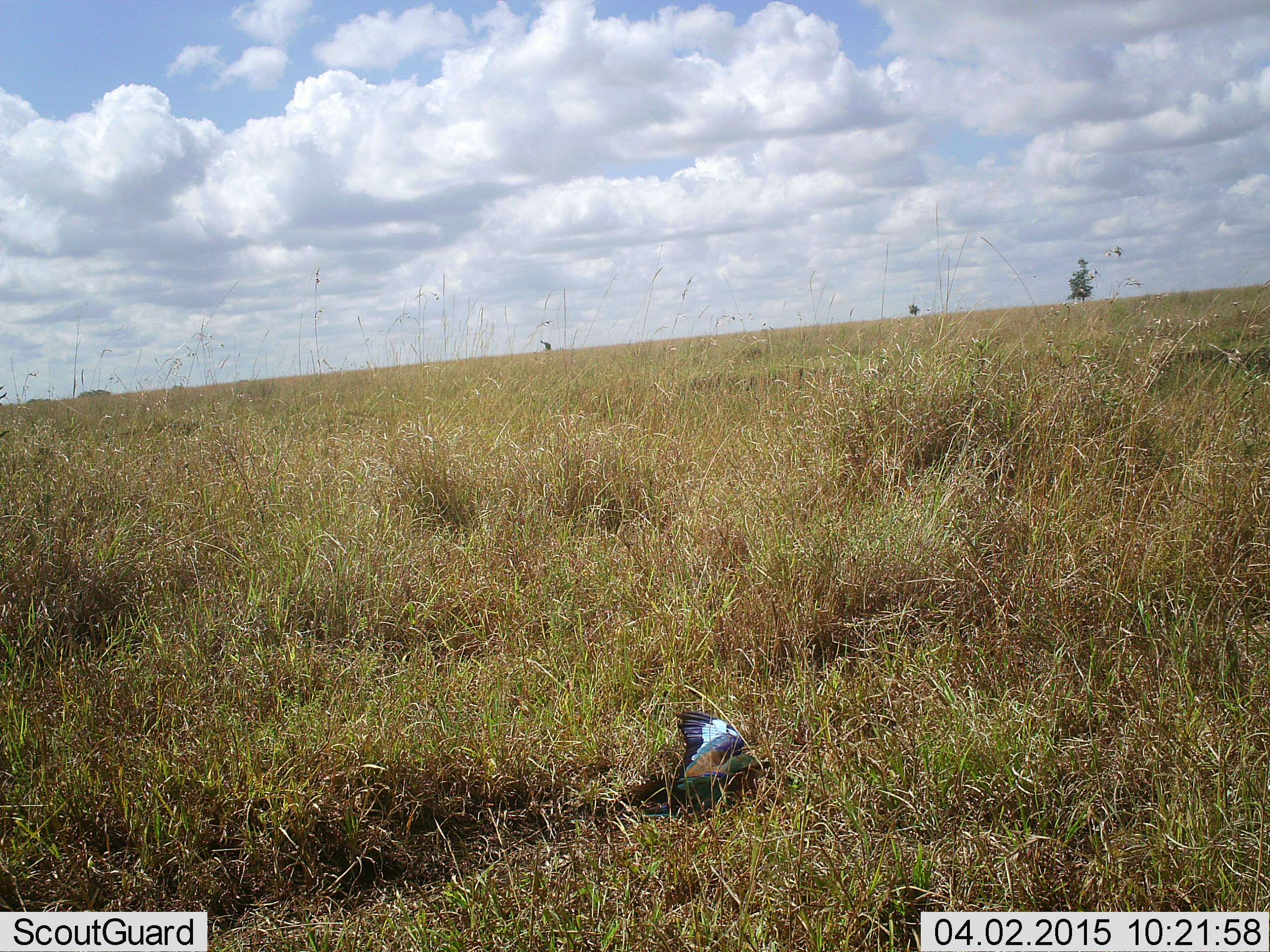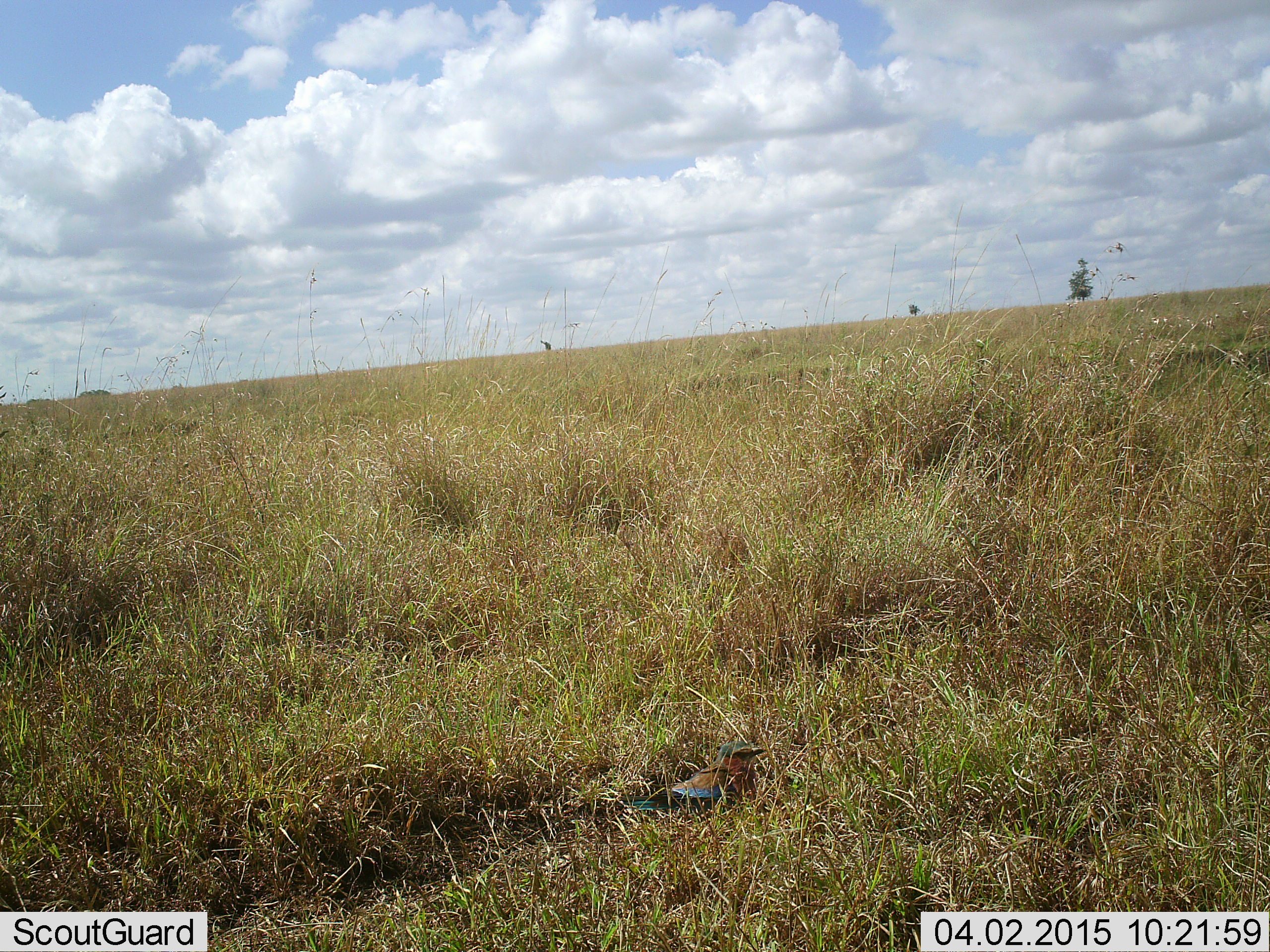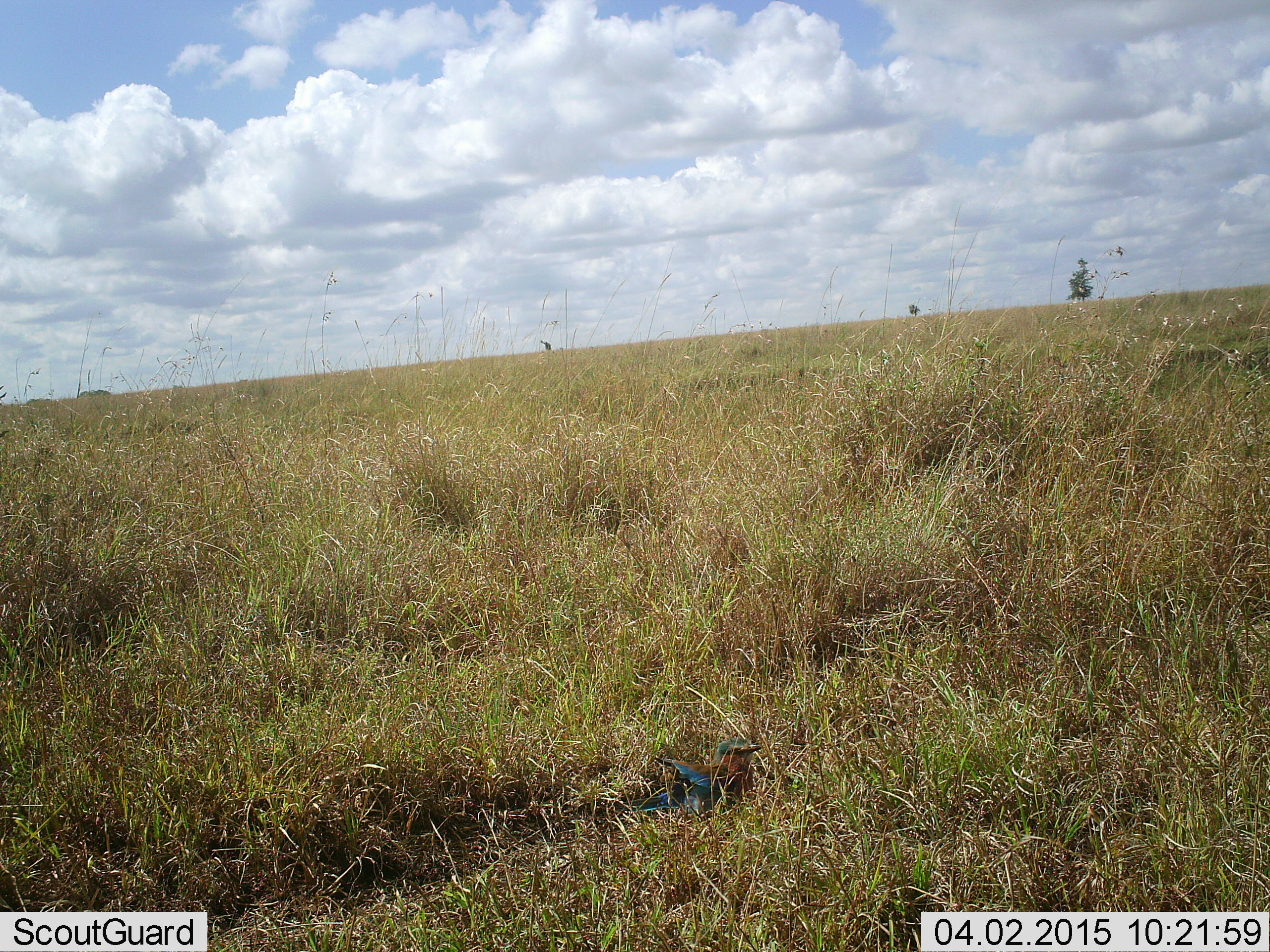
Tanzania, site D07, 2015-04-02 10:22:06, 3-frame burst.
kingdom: Animalia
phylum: Chordata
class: Aves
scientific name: Aves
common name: bird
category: otherbird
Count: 1.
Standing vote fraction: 40%.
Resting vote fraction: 30%.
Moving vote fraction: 30%.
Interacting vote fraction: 0%.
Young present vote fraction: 0%.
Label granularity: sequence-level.